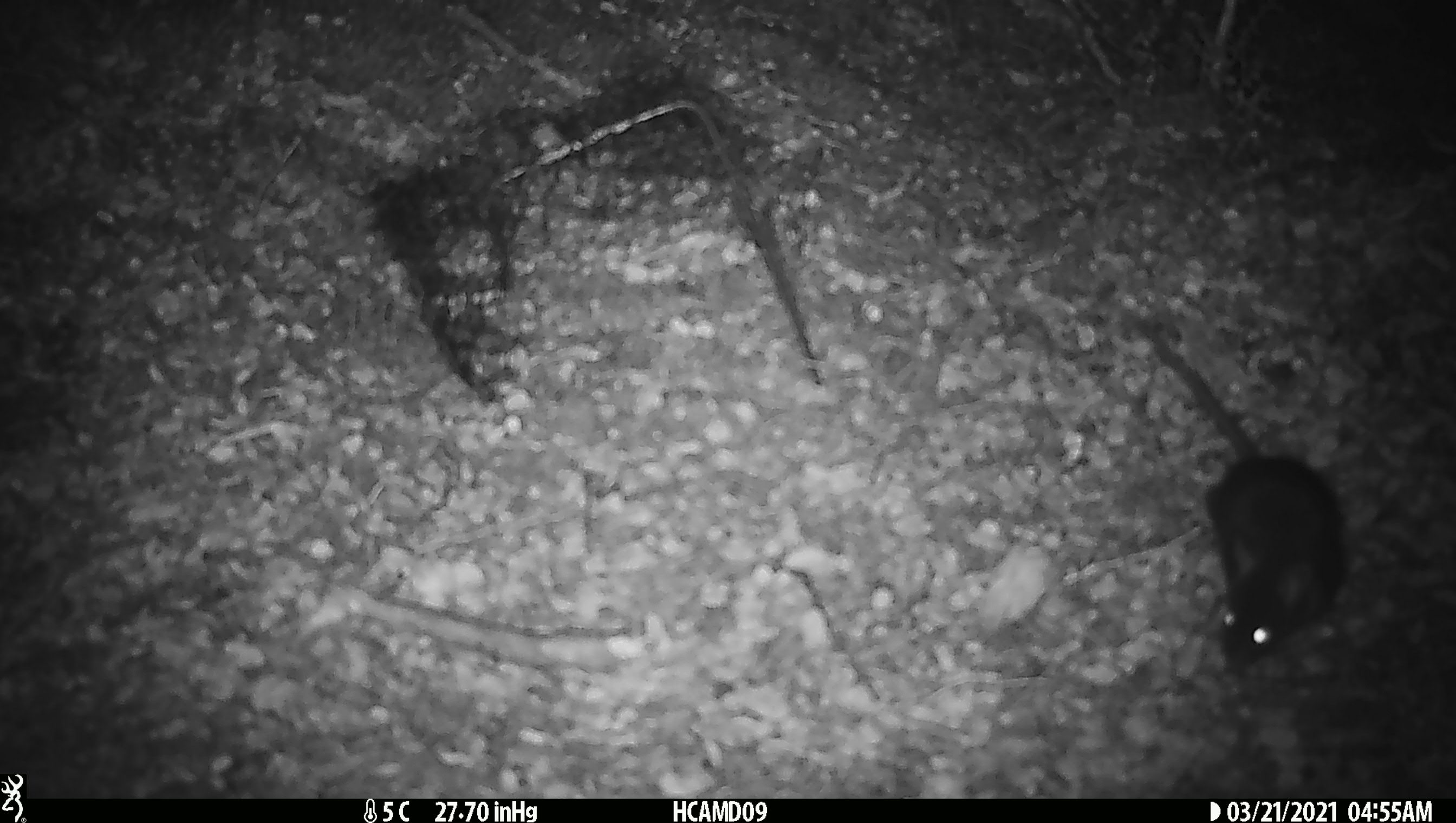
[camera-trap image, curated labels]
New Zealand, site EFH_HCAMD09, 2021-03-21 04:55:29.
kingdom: Animalia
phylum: Chordata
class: Mammalia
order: Rodentia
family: Muridae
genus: Rattus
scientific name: Rattus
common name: rat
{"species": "rat (Rattus)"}